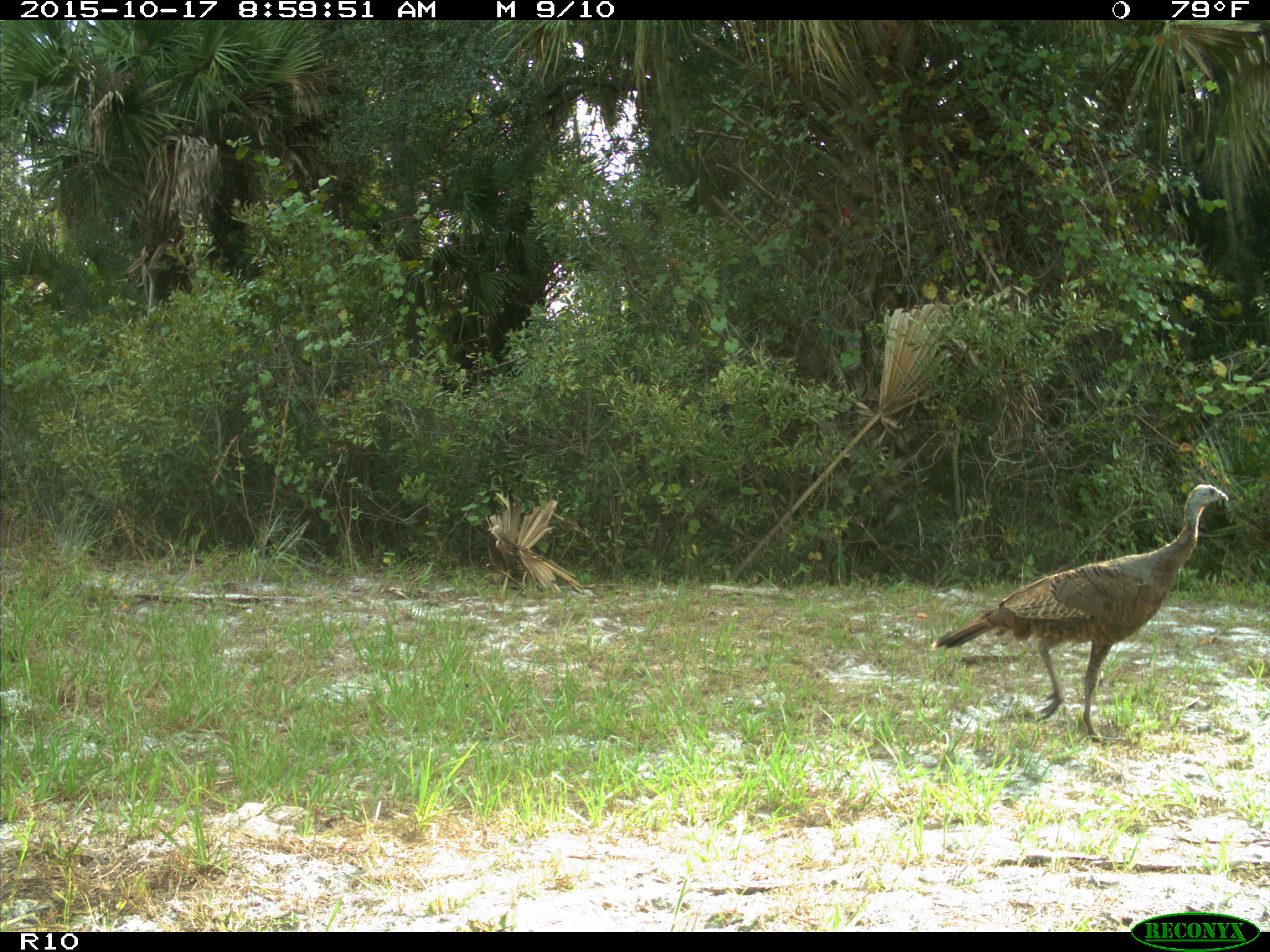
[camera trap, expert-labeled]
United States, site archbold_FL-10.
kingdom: Animalia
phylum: Chordata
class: Aves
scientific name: Aves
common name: birds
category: unidentified bird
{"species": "unidentified bird (birds) (Aves)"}